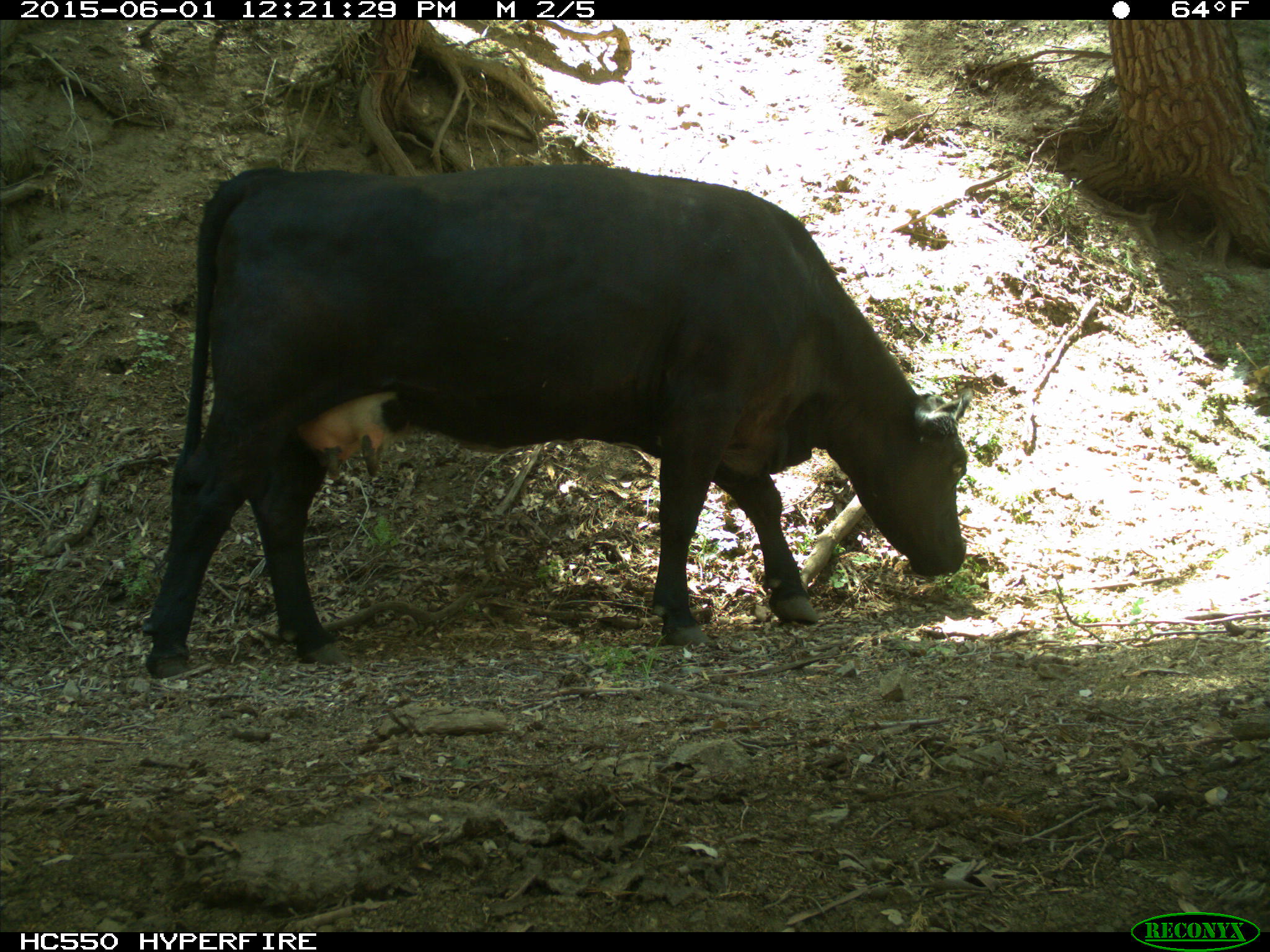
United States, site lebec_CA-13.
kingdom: Animalia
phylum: Chordata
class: Mammalia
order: Artiodactyla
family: Bovidae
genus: Bos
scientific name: Bos taurus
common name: domestic cow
Bos taurus (domestic cow).